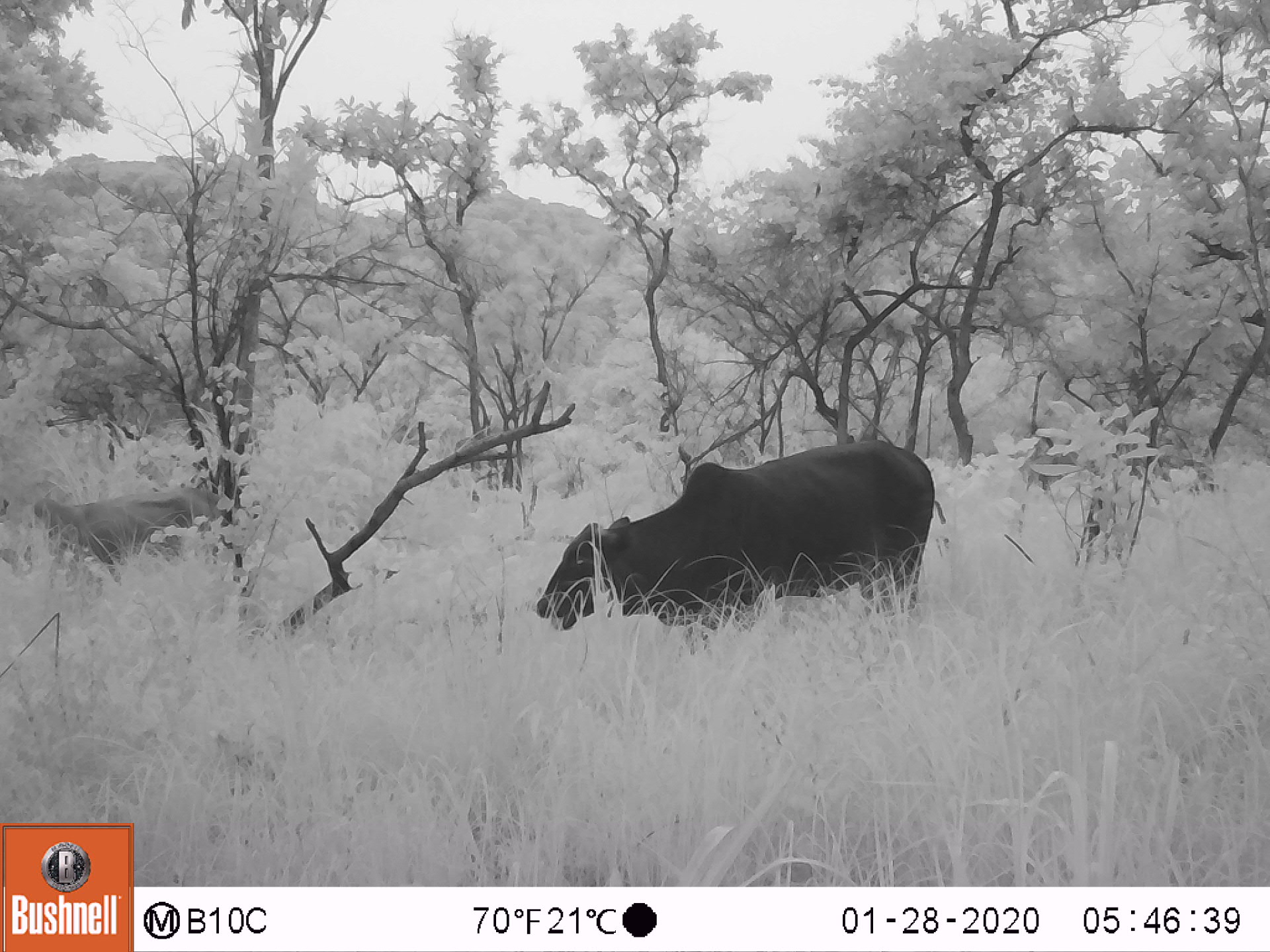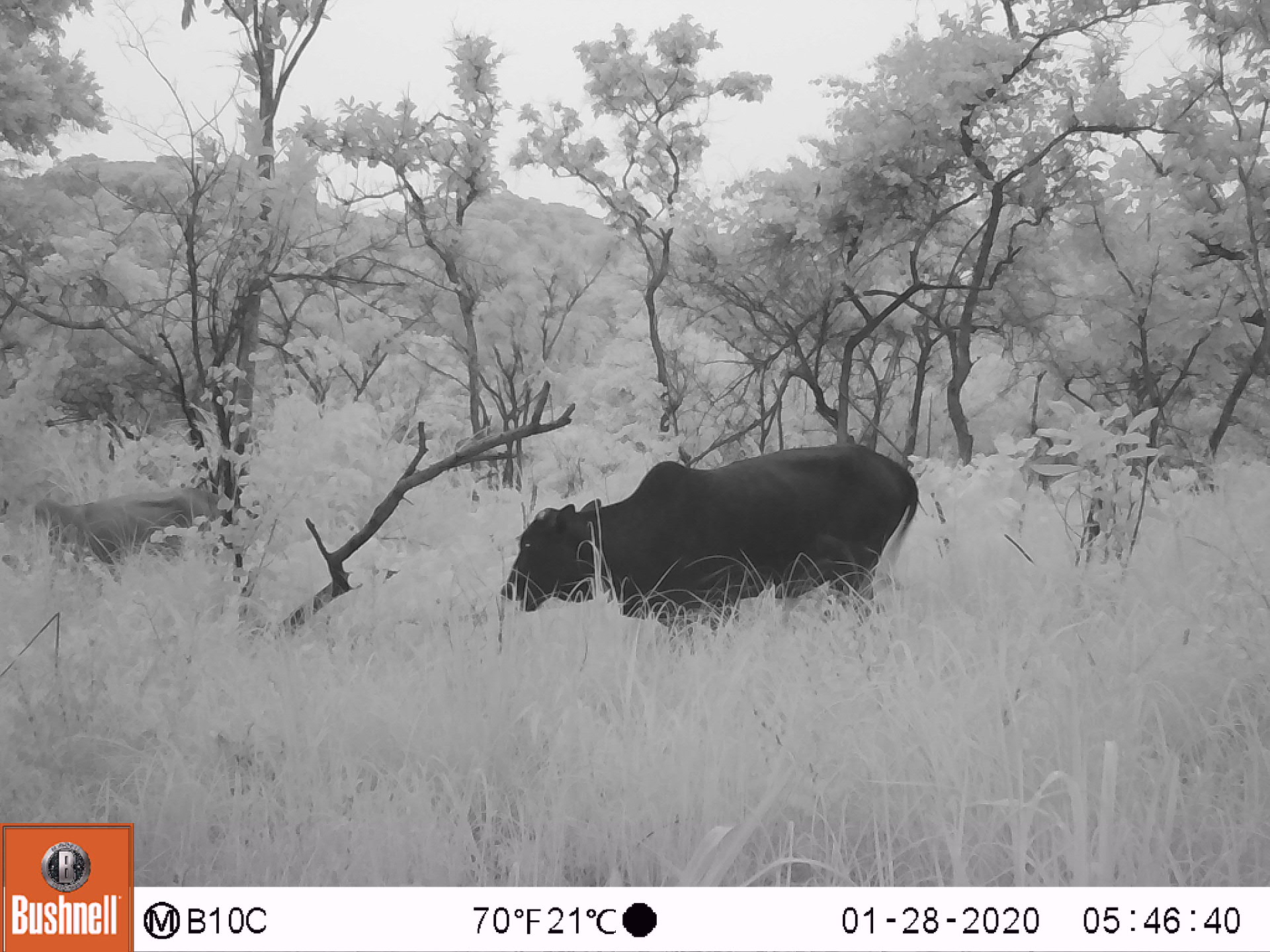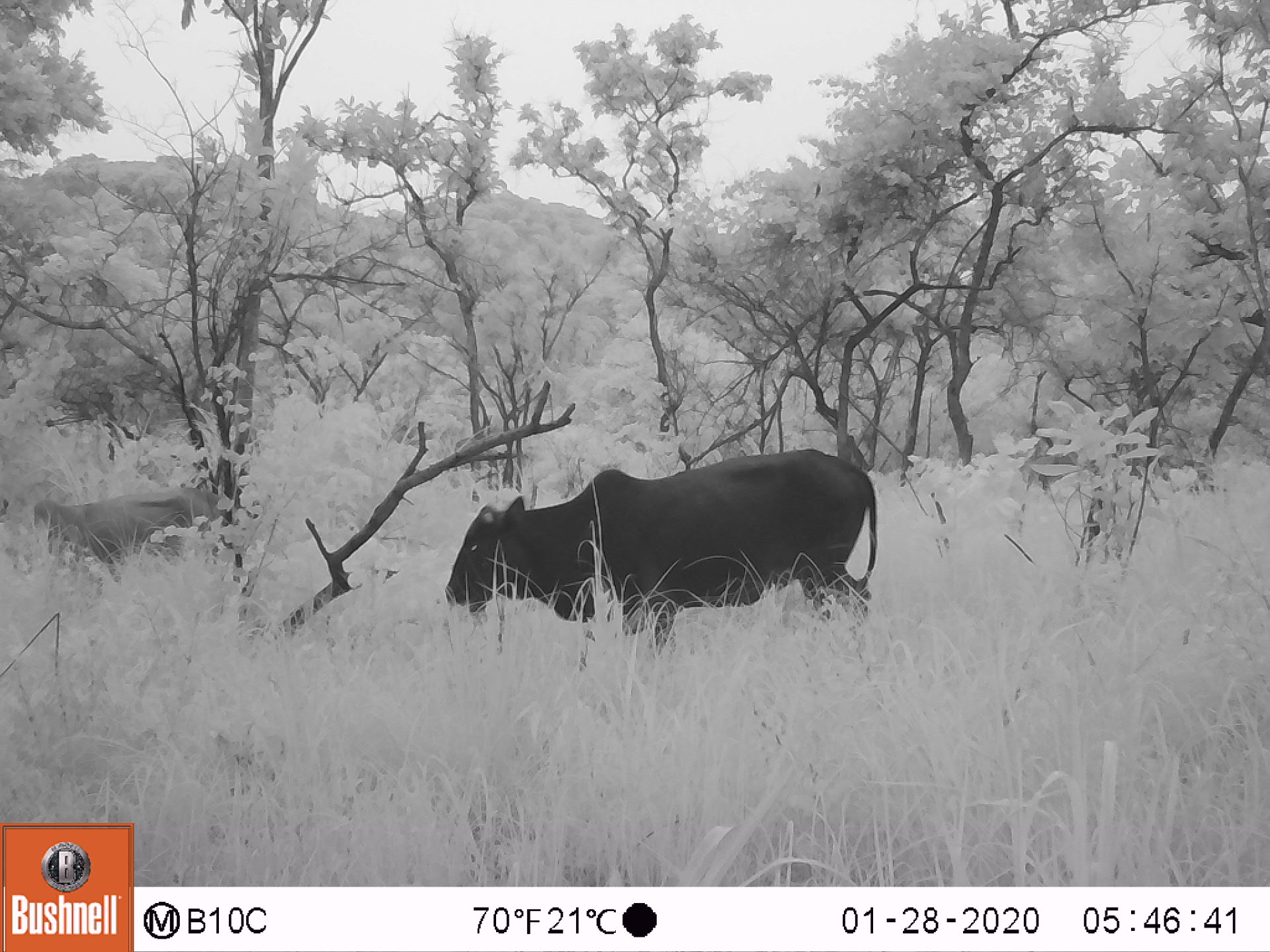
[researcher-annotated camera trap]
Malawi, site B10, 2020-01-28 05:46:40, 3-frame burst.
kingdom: Animalia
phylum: Chordata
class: Mammalia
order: Artiodactyla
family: Bovidae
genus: Bos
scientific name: Bos taurus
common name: domestic cattle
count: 2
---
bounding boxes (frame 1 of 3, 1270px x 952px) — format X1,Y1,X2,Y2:
domestic cattle: 507,441,946,640; 29,466,241,572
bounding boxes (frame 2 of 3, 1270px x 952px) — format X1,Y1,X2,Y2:
domestic cattle: 465,417,926,636; 8,480,229,577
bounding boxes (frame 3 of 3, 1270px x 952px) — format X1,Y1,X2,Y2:
domestic cattle: 408,446,887,624; 35,465,229,576